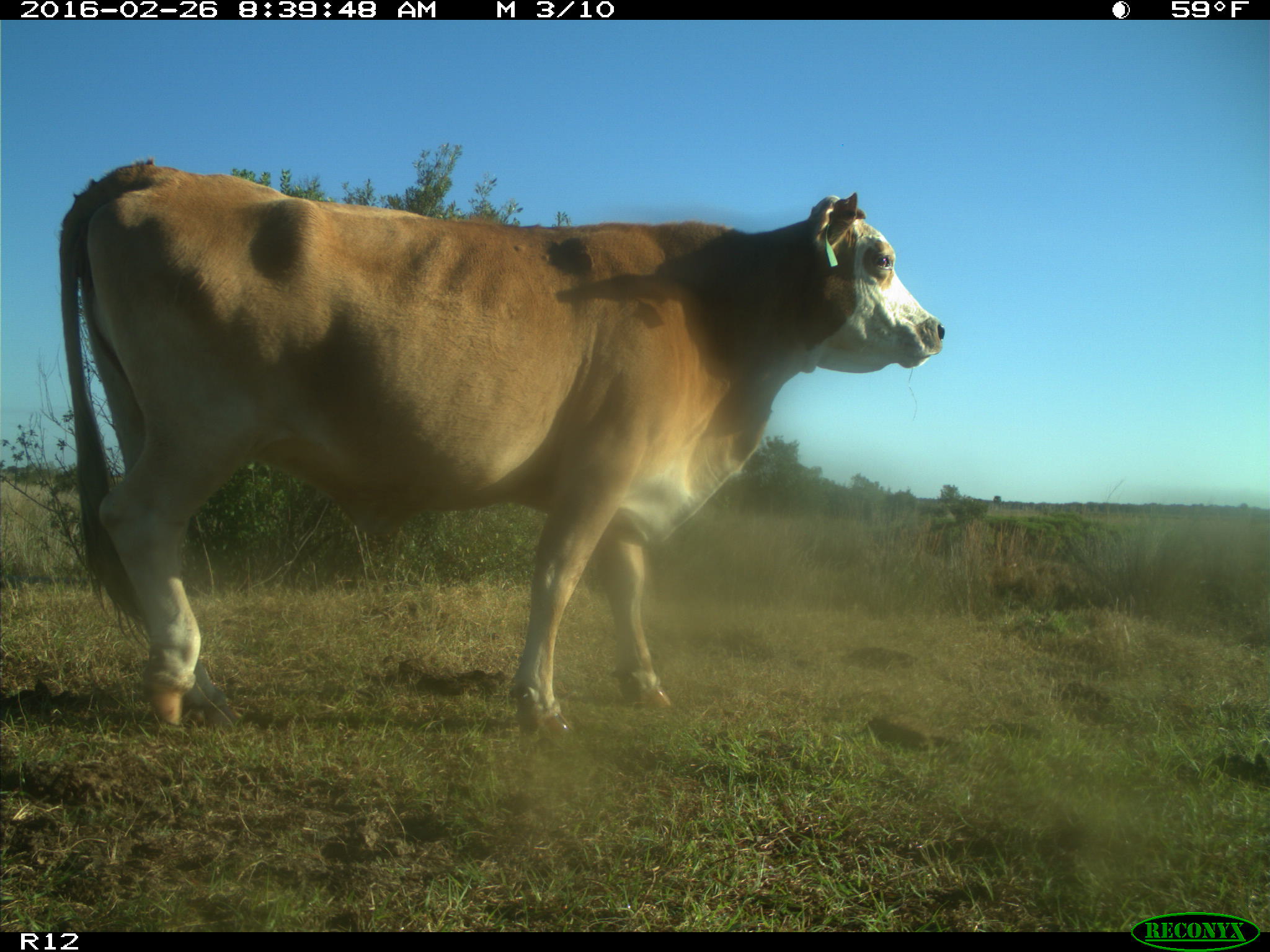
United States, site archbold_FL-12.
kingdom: Animalia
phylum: Chordata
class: Mammalia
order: Artiodactyla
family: Bovidae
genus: Bos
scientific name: Bos taurus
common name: domestic cow